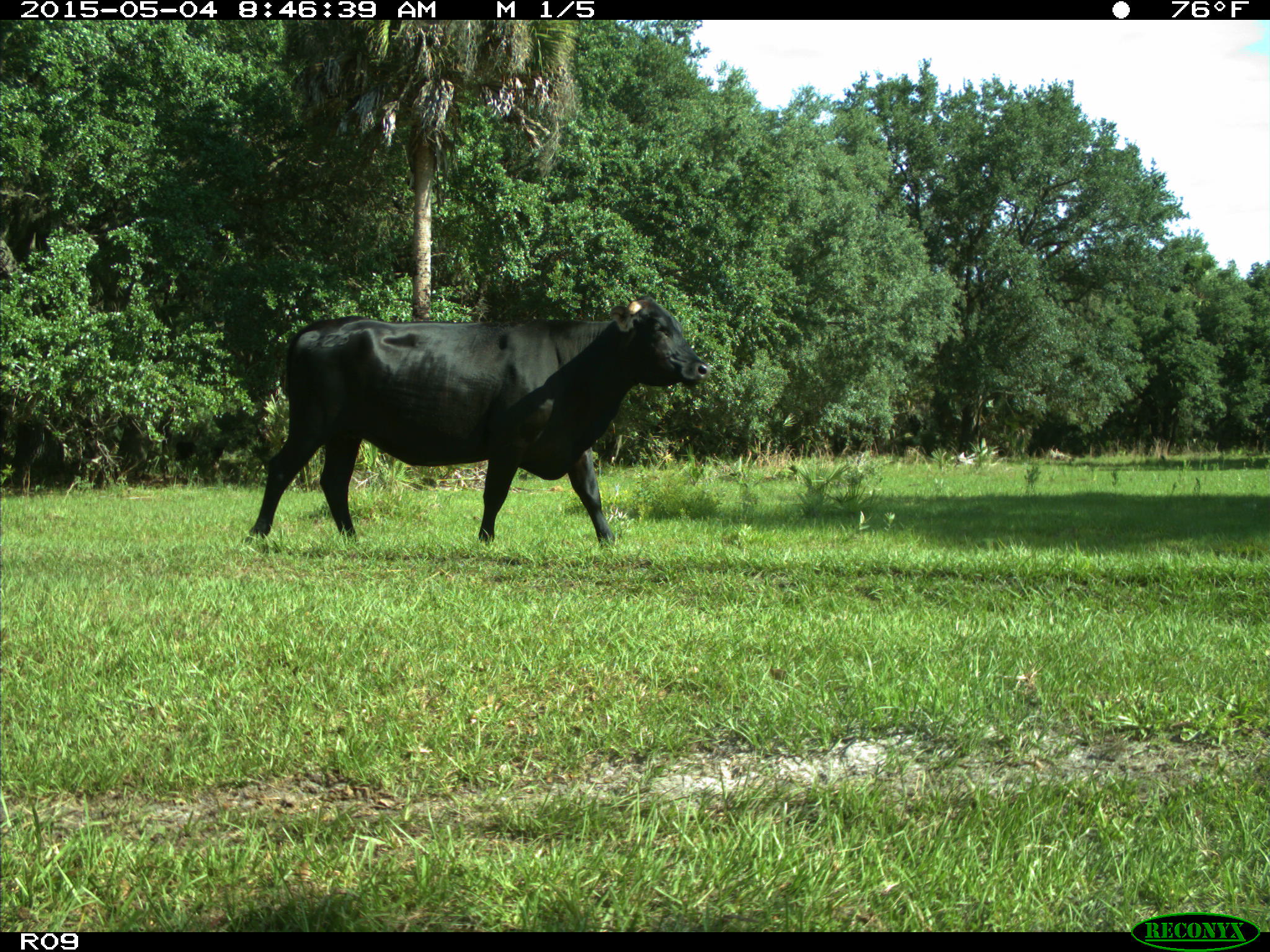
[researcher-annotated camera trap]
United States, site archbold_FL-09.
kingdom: Animalia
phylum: Chordata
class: Mammalia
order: Artiodactyla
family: Bovidae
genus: Bos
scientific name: Bos taurus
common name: domestic cow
Bos taurus (domestic cow).